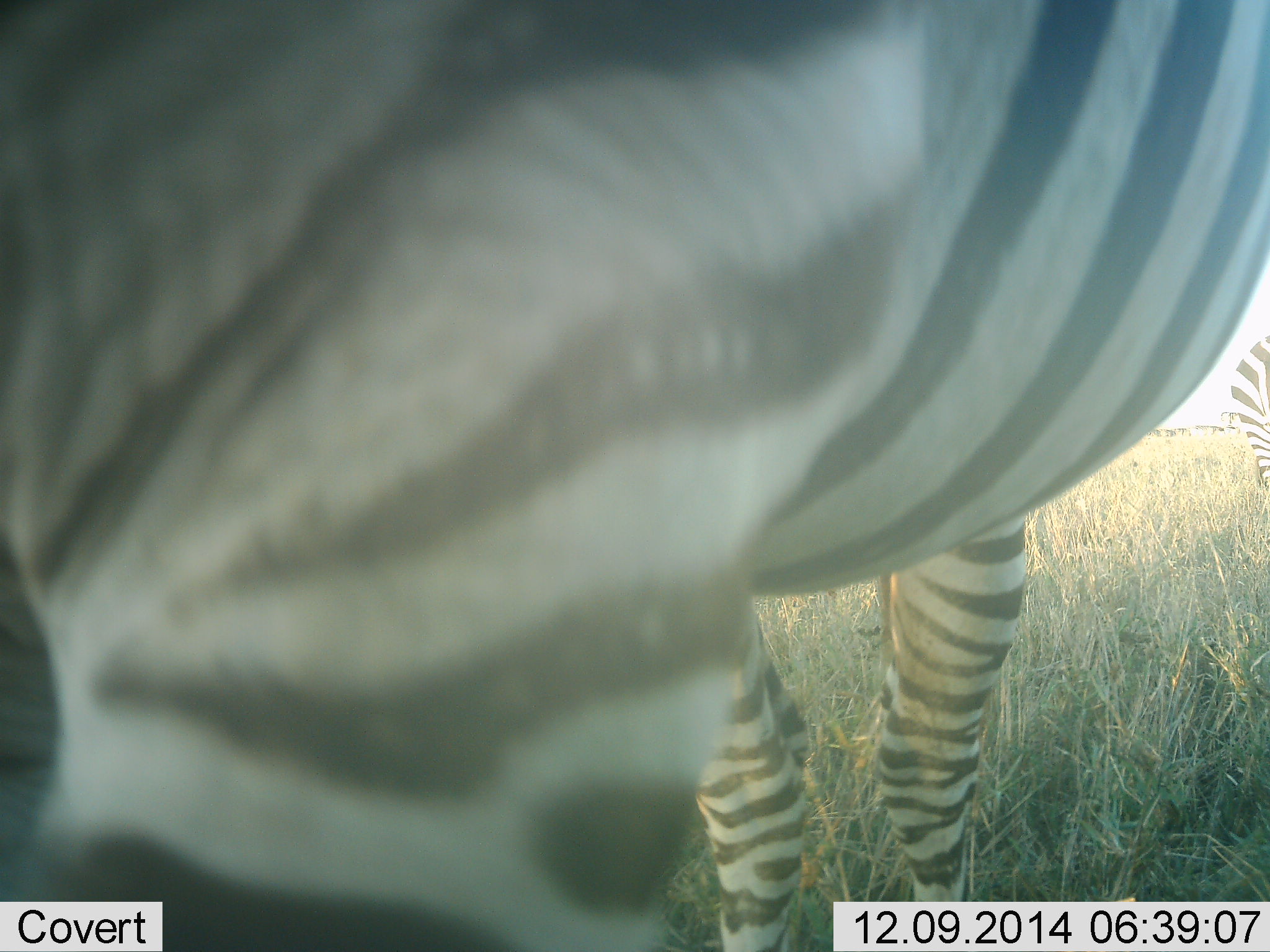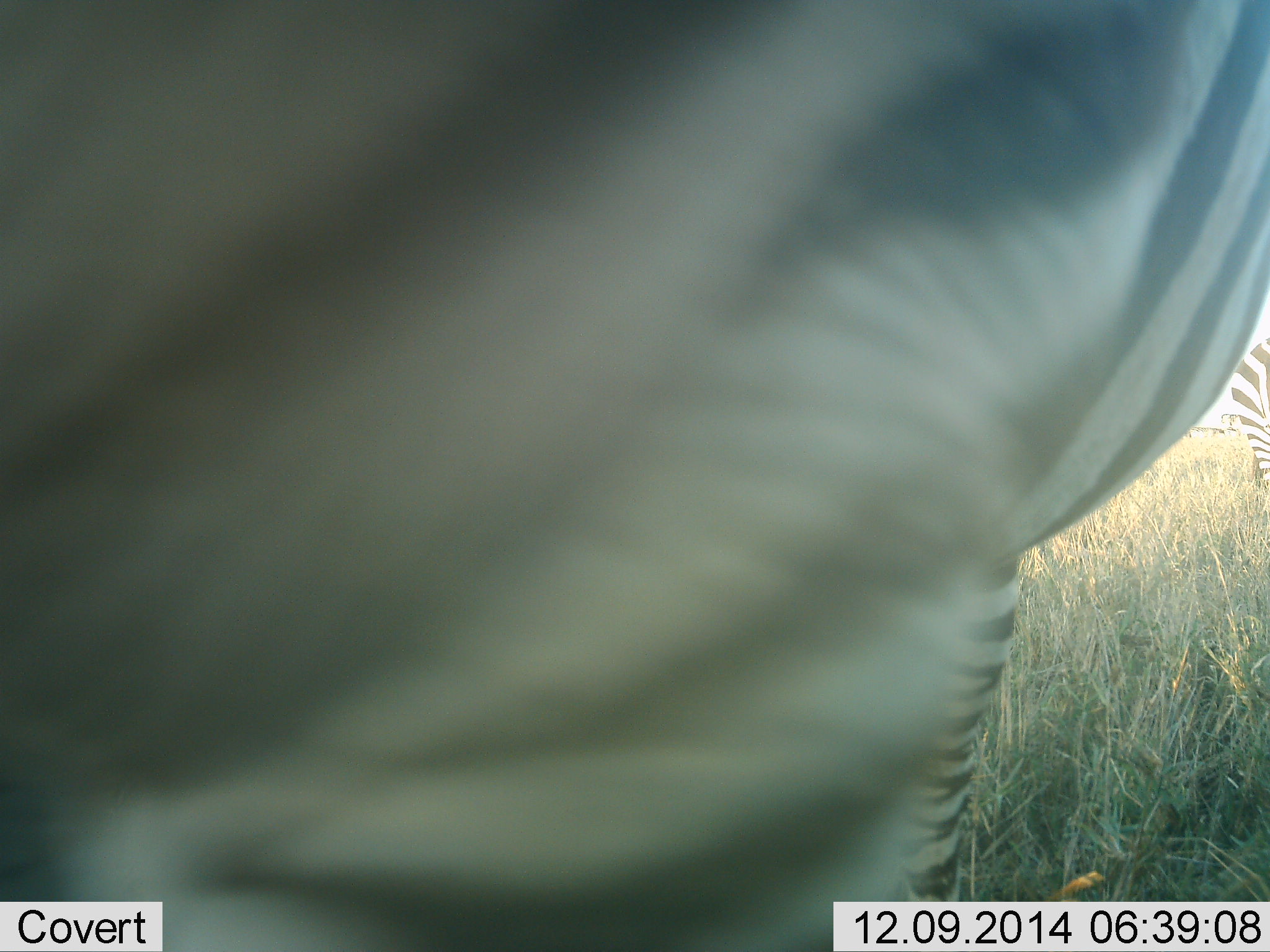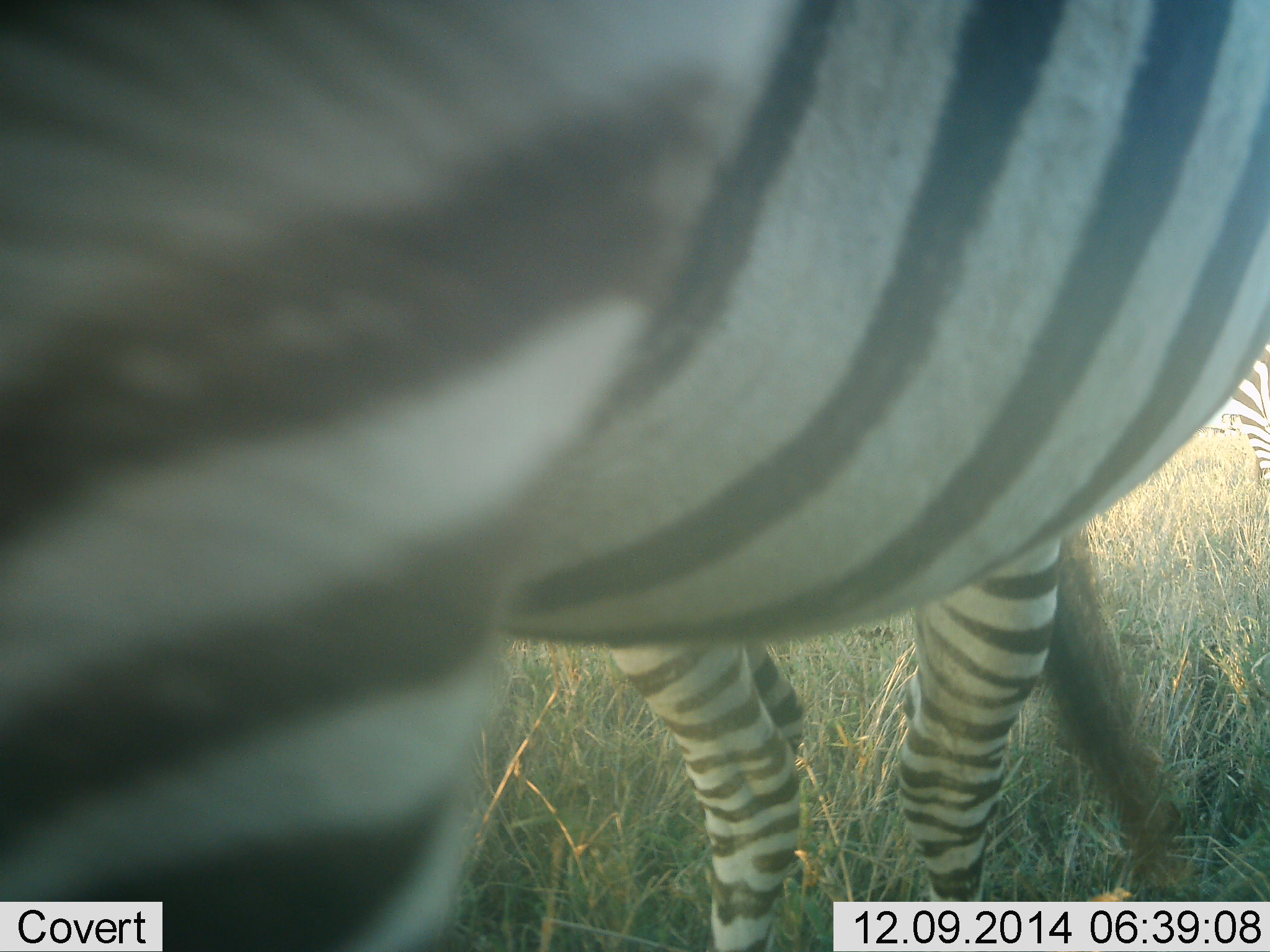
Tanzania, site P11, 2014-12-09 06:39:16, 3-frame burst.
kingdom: Animalia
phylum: Chordata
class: Mammalia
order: Perissodactyla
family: Equidae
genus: Equus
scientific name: Equus quagga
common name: plains zebra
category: zebra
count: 1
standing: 100%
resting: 0%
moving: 0%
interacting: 0%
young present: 0%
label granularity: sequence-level